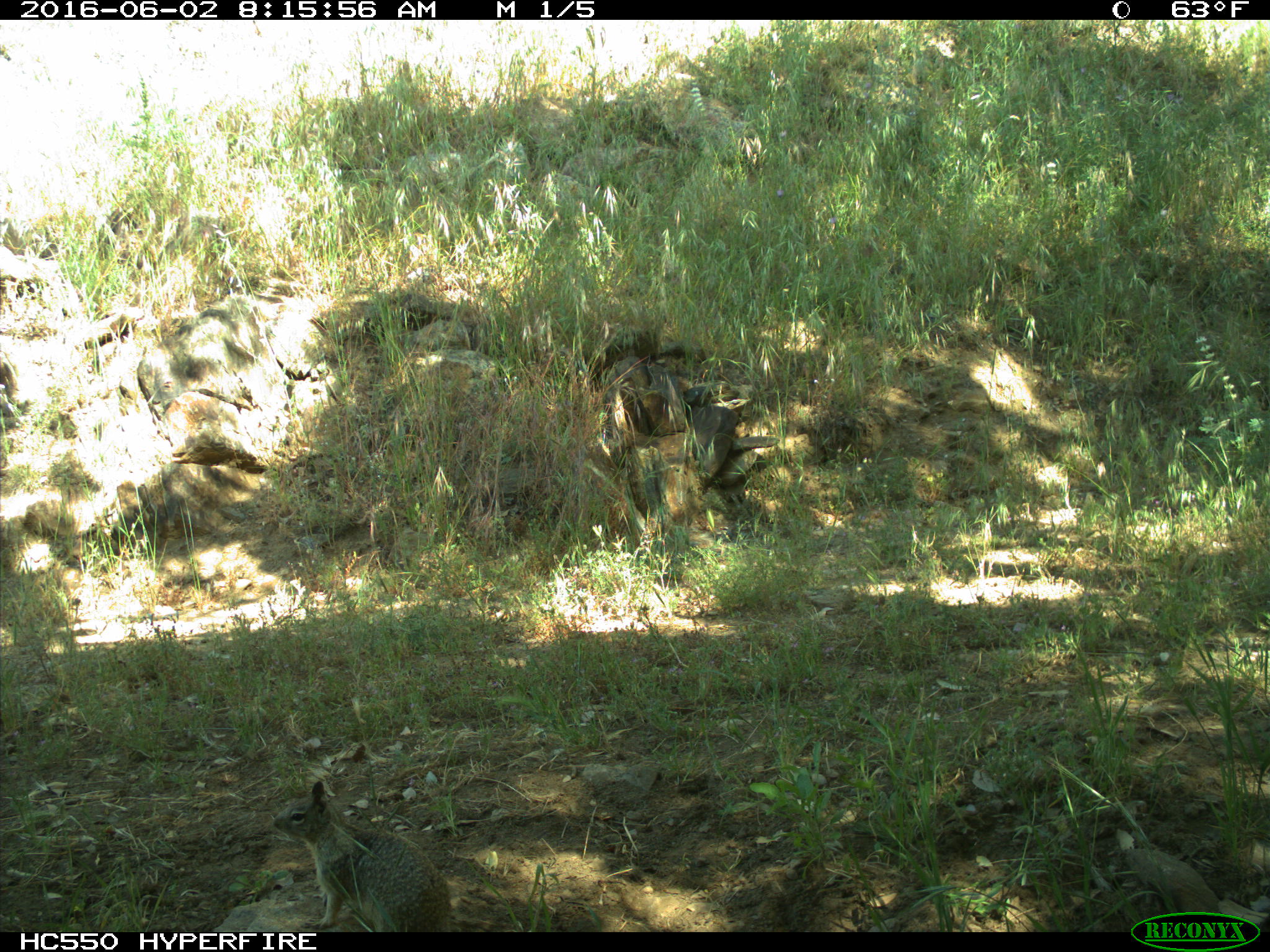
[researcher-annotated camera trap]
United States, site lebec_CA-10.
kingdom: Animalia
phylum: Chordata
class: Mammalia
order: Rodentia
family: Sciuridae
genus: Otospermophilus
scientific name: Otospermophilus beecheyi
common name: california ground squirrel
Otospermophilus beecheyi (california ground squirrel).